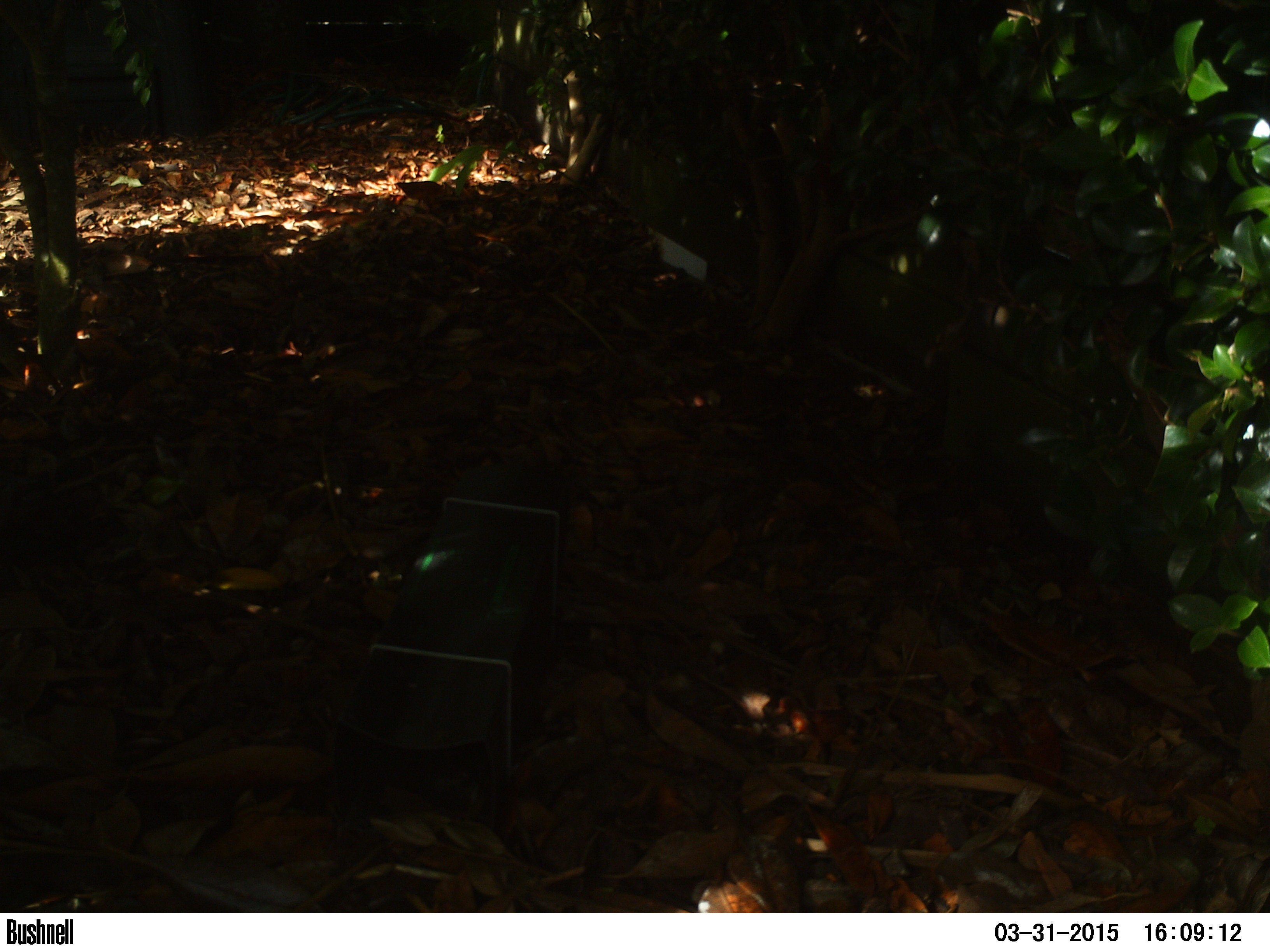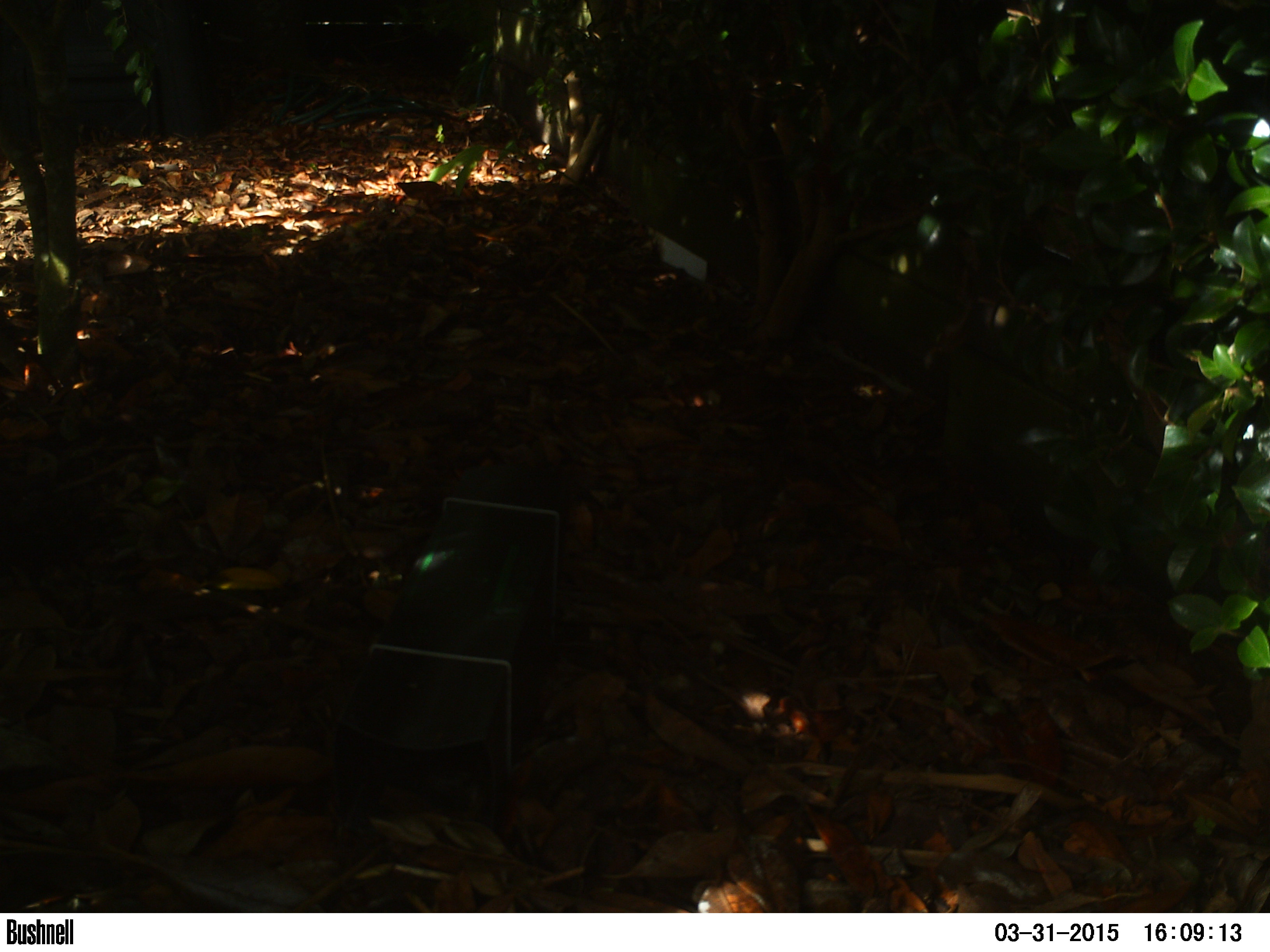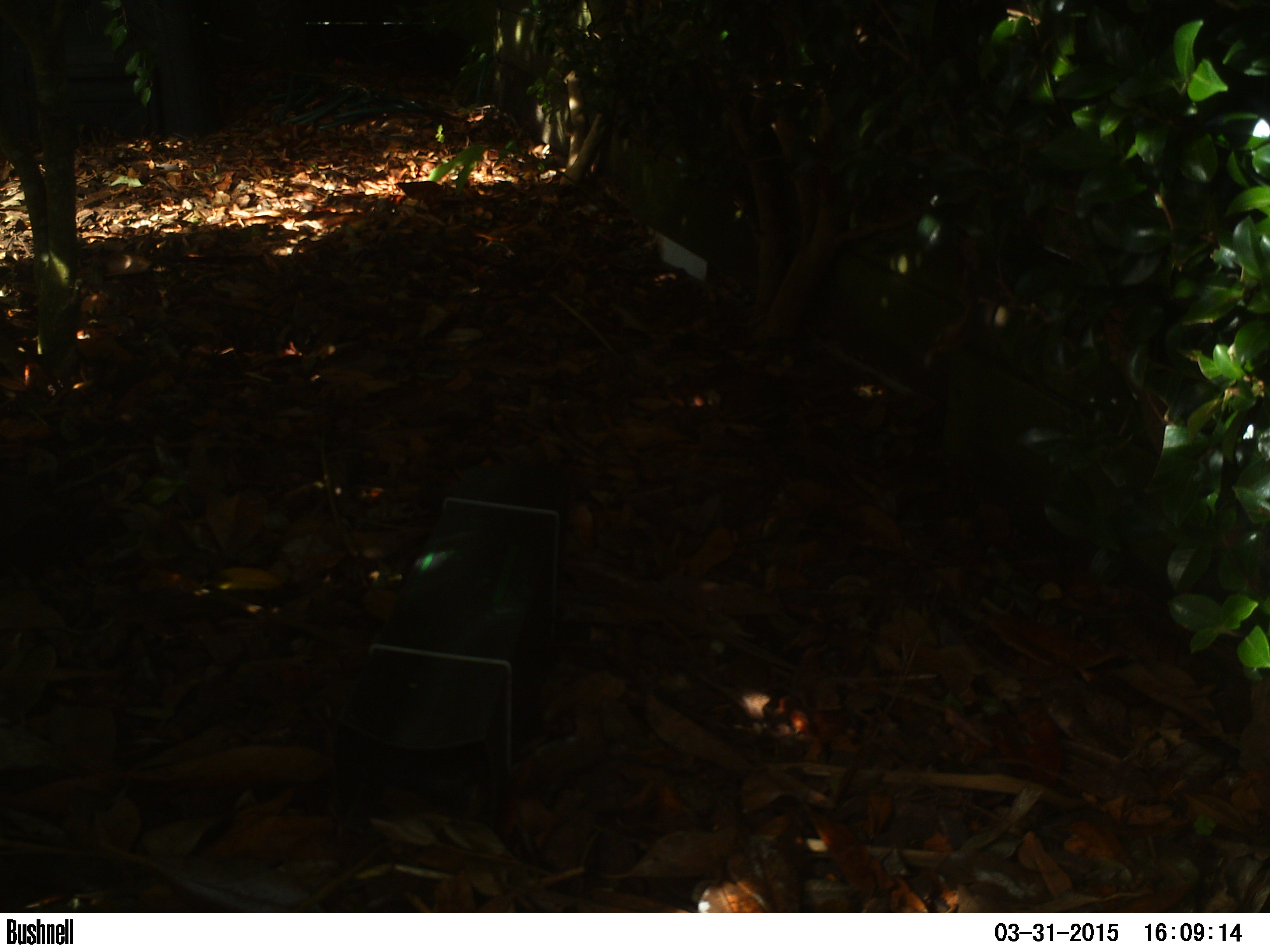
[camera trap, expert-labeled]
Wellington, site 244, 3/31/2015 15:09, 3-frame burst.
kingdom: Animalia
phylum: Chordata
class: Aves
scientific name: Aves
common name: bird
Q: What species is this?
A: Bird (Aves).